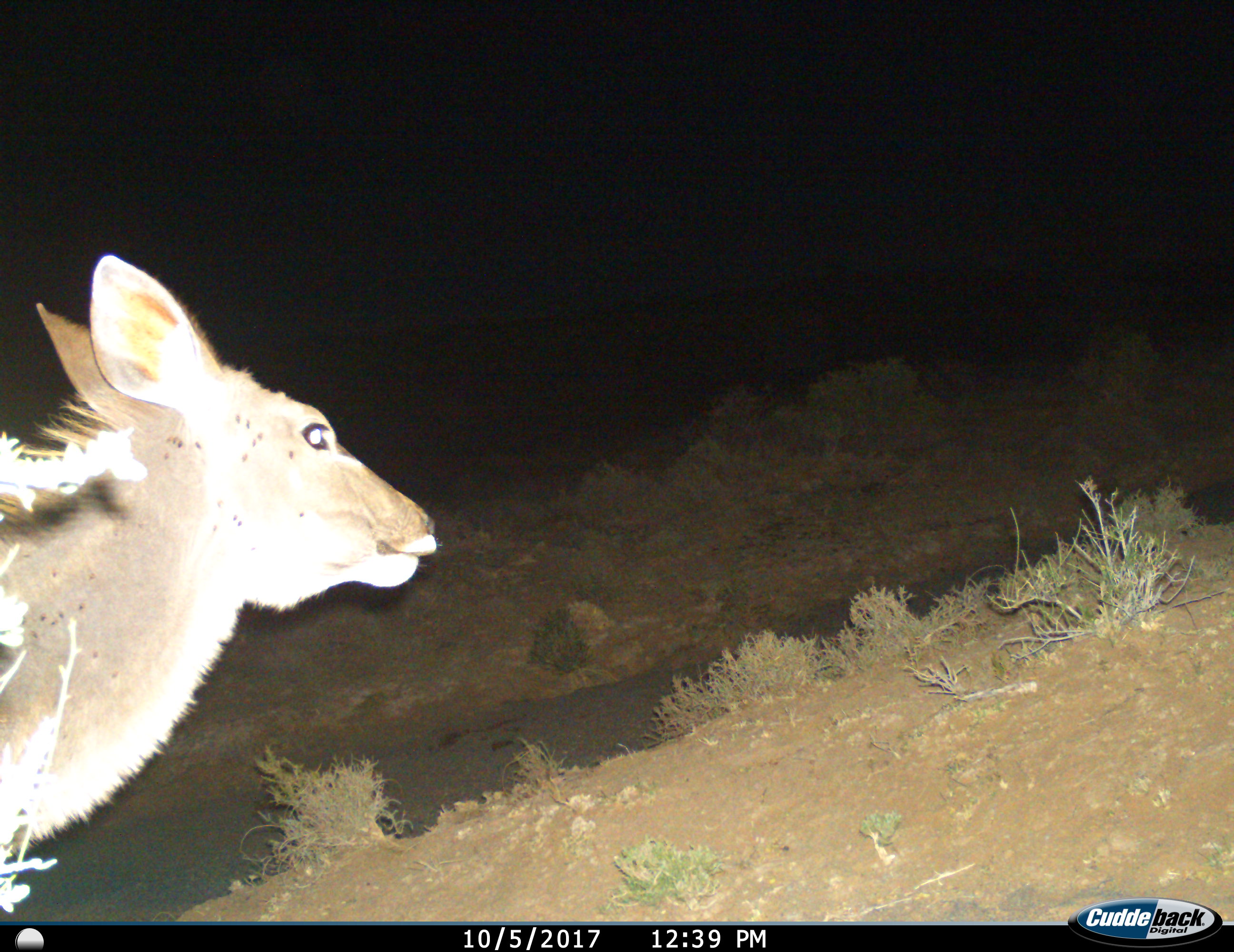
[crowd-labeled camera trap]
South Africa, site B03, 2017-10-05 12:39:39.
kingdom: Animalia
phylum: Chordata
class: Mammalia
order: Artiodactyla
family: Bovidae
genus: Tragelaphus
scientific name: Tragelaphus strepsiceros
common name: greater kudu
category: kudu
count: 1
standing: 71%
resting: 0%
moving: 29%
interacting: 0%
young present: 0%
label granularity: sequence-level